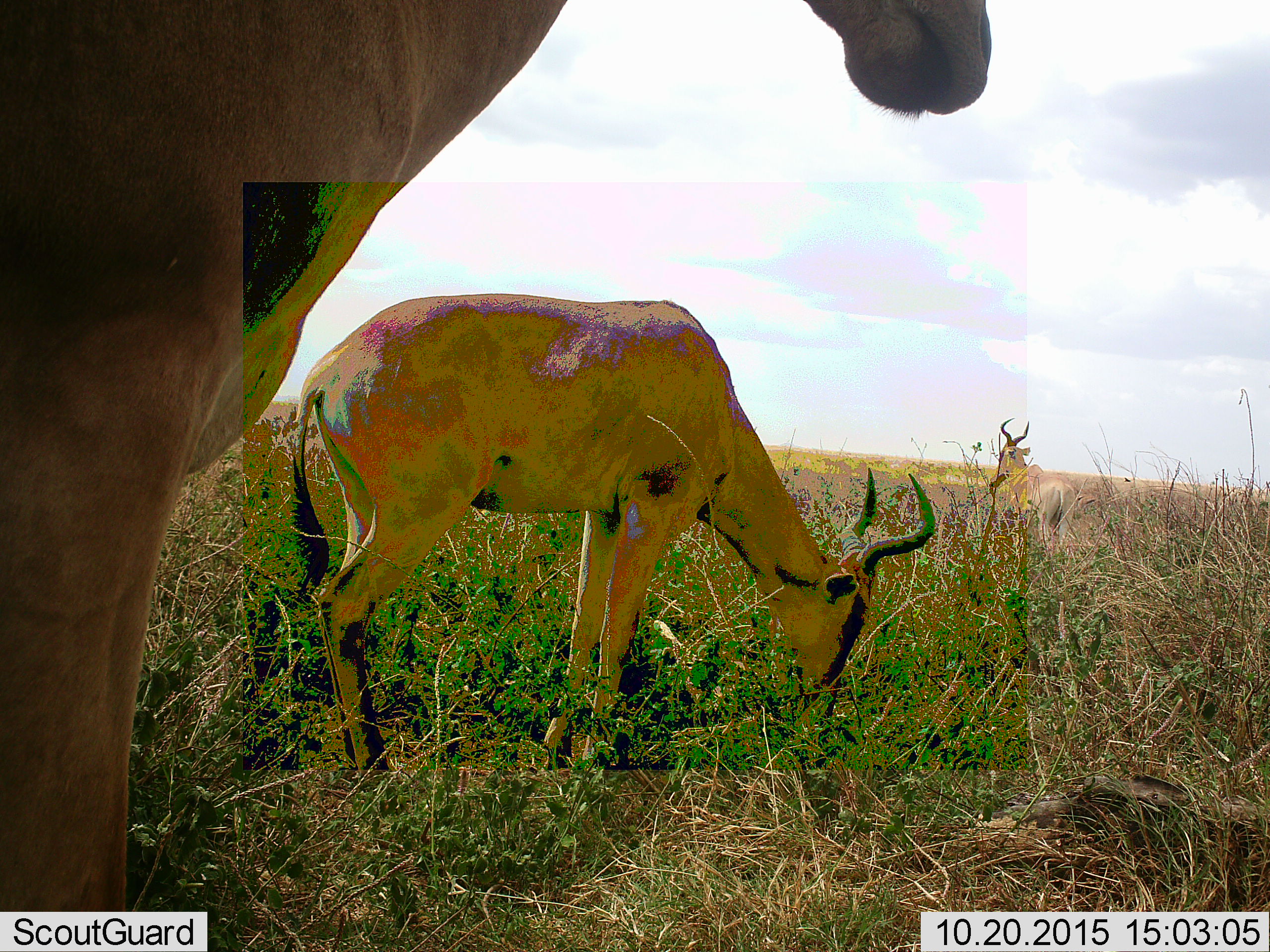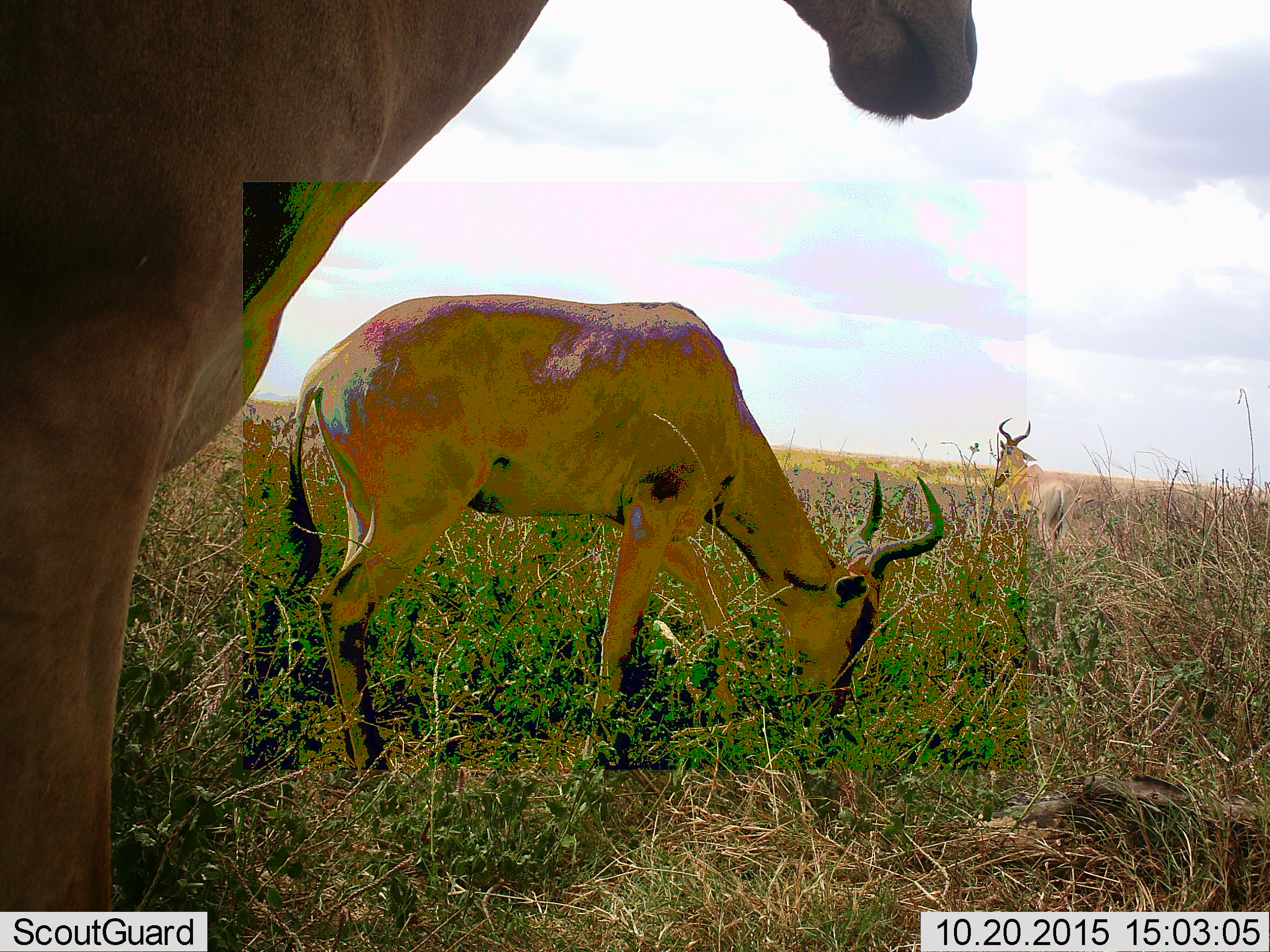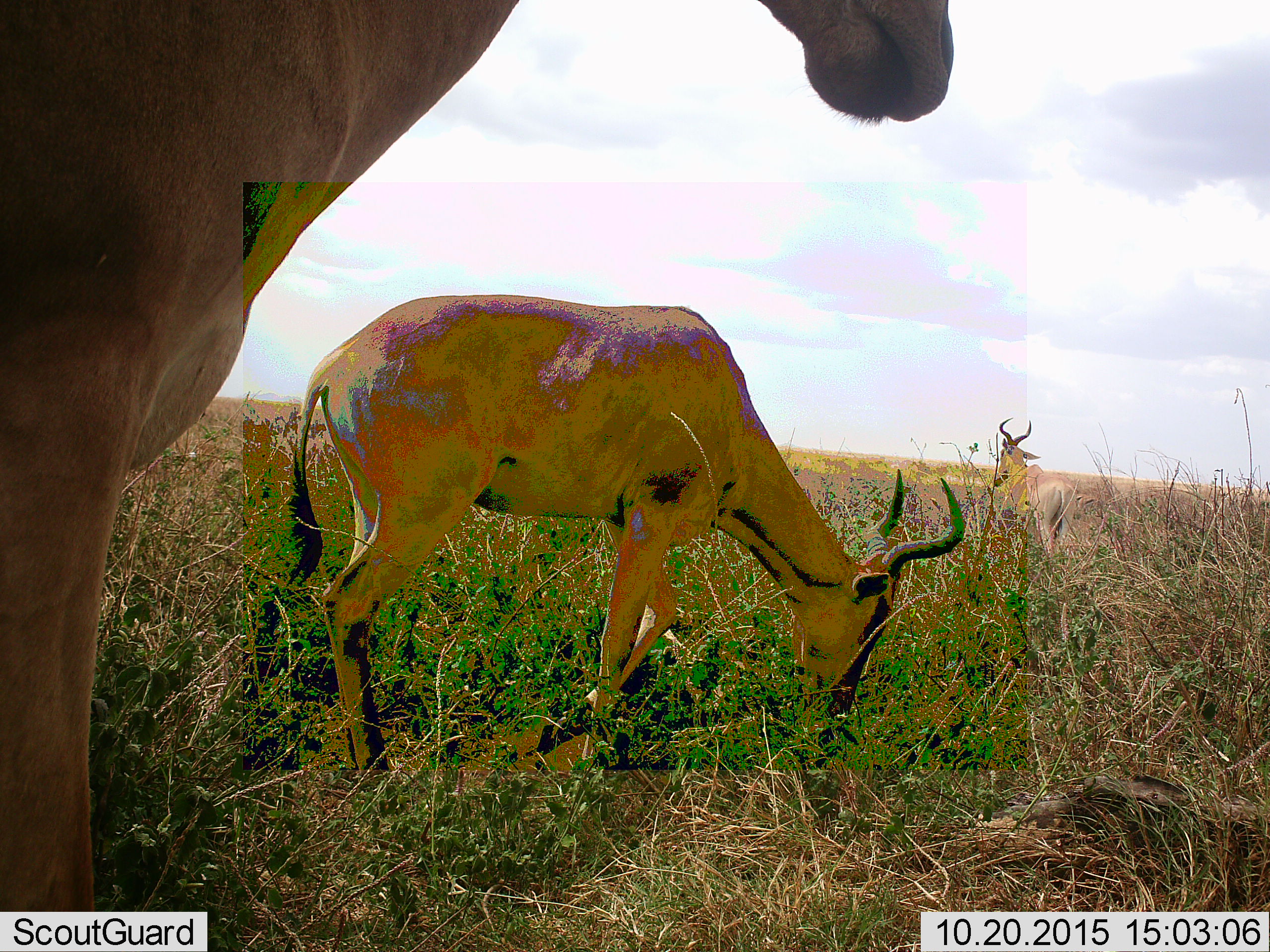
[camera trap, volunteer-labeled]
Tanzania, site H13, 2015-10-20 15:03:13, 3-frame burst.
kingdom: Animalia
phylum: Chordata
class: Mammalia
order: Artiodactyla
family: Bovidae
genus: Alcelaphus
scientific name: Alcelaphus buselaphus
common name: hartebeest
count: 3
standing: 60%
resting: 0%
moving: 0%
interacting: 0%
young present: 0%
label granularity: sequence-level